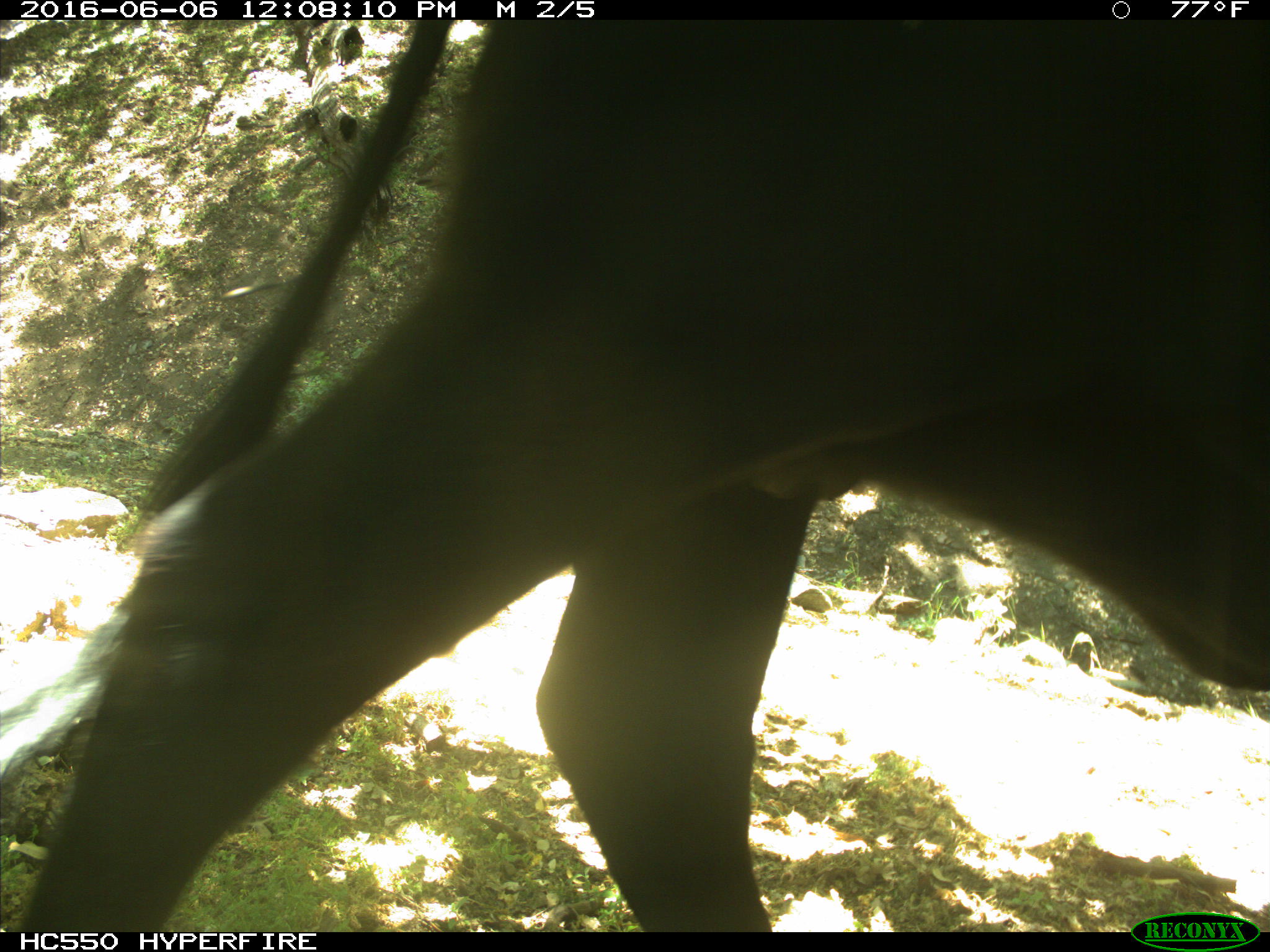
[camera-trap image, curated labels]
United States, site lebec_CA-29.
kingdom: Animalia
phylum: Chordata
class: Mammalia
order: Artiodactyla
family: Bovidae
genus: Bos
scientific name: Bos taurus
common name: domestic cow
Bos taurus (domestic cow).